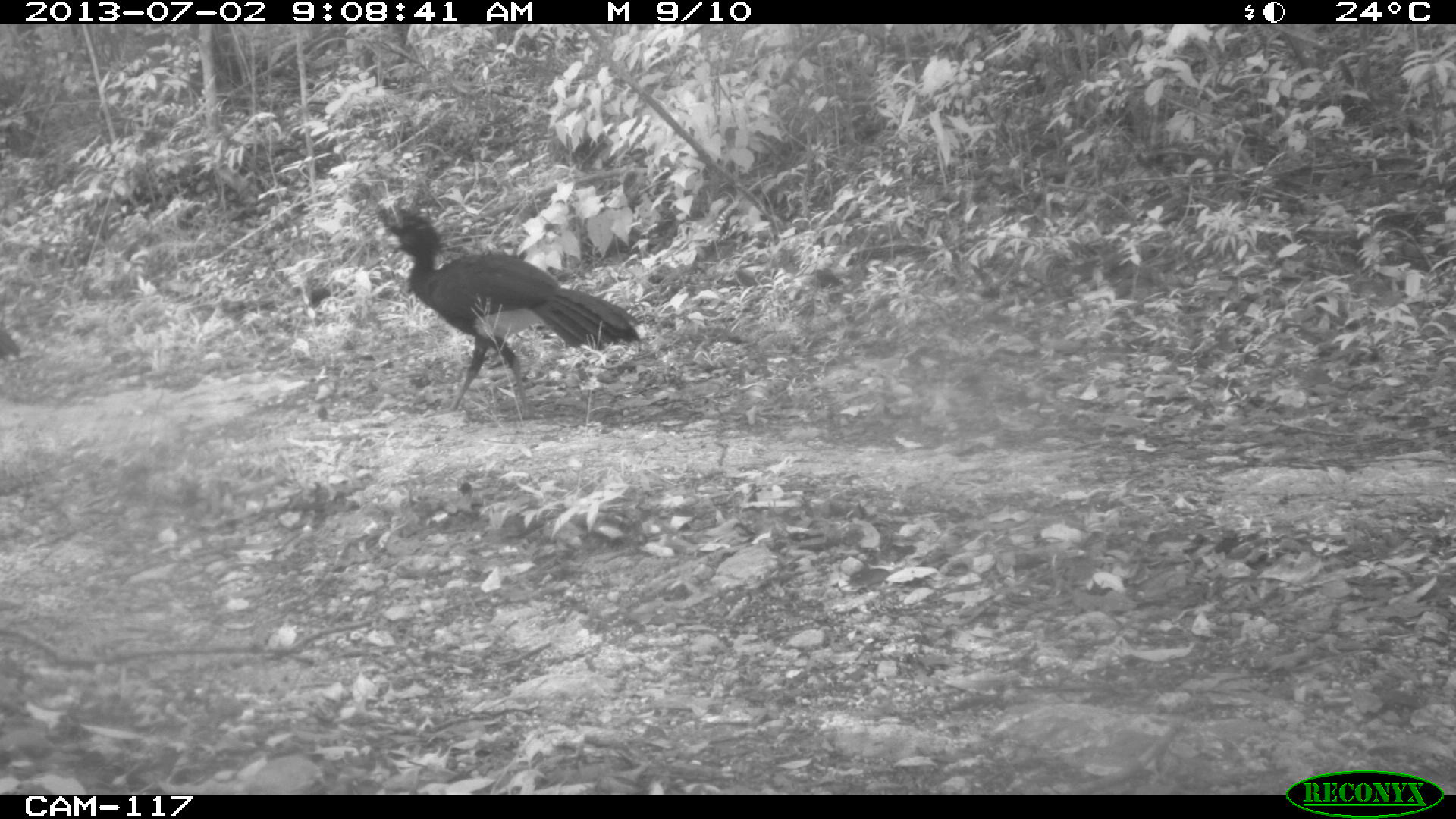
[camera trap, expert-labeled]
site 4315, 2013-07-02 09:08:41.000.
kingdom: Animalia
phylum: Chordata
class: Aves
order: Galliformes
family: Cracidae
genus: Crax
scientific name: Crax rubra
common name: great curassow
Crax rubra (great curassow), count 3.